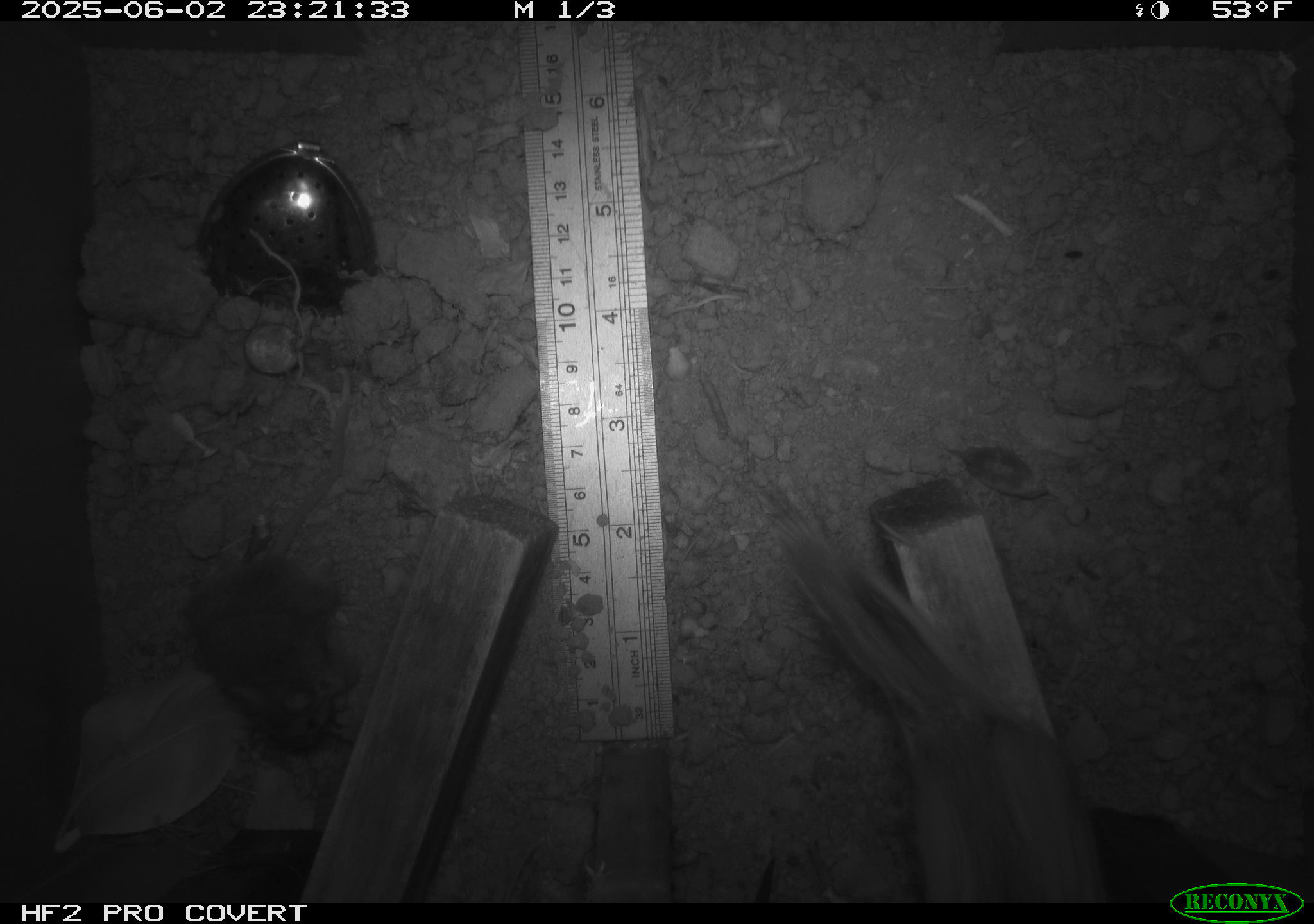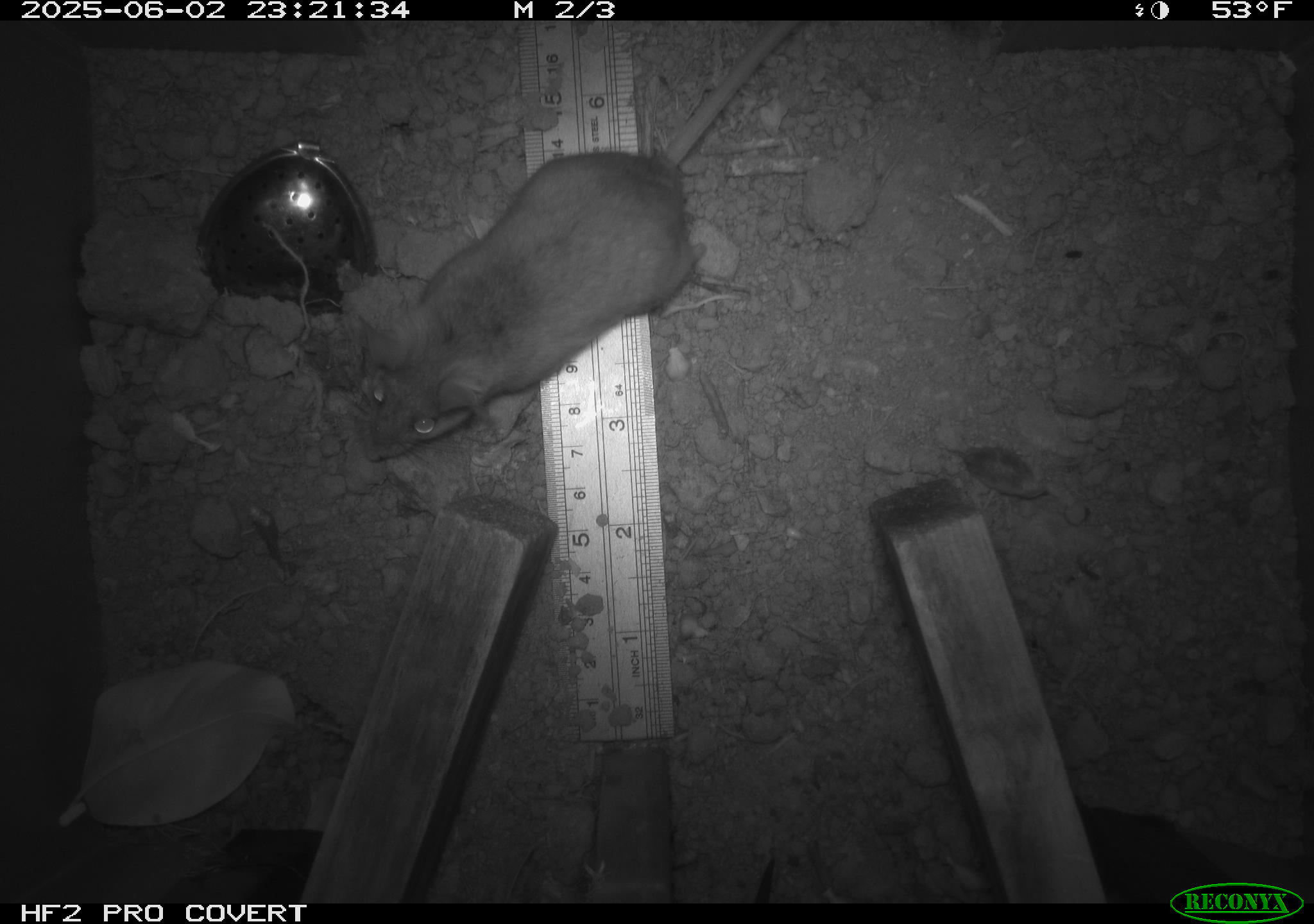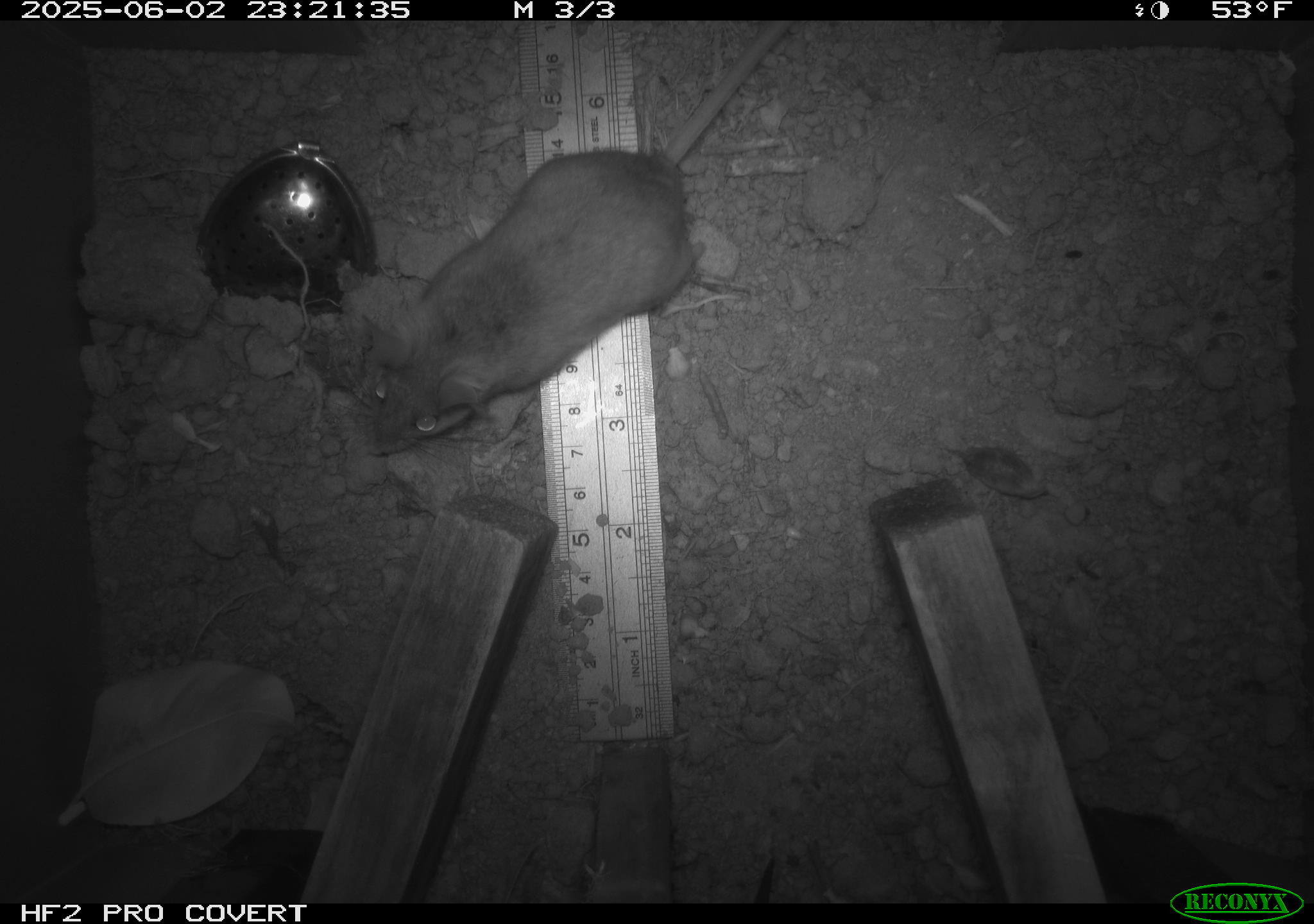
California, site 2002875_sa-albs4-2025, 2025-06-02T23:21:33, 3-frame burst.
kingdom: Animalia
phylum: Chordata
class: Mammalia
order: Rodentia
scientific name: Rodentia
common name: mouse species